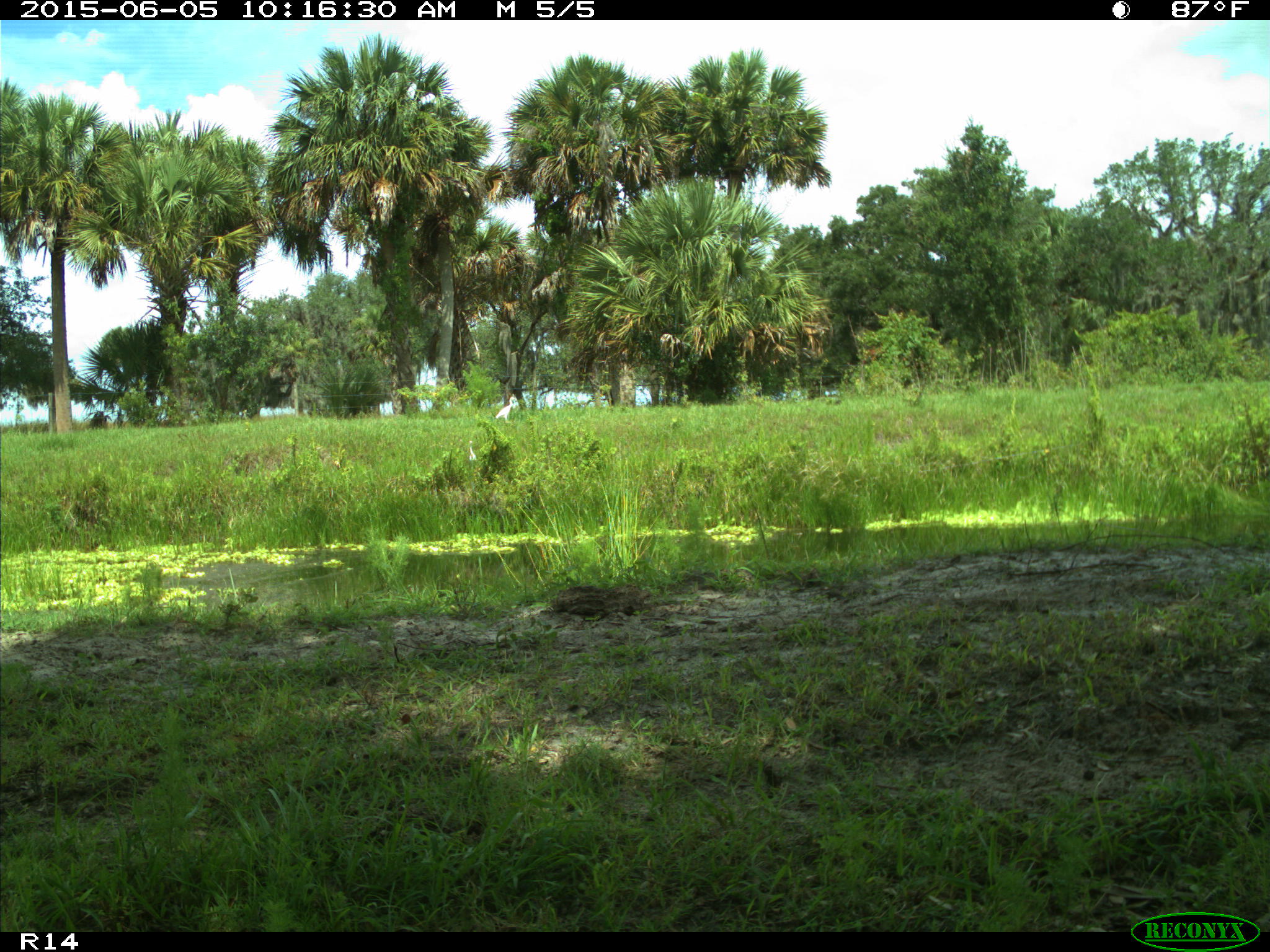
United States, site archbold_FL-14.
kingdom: Animalia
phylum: Chordata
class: Mammalia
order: Artiodactyla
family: Bovidae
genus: Bos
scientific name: Bos taurus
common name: domestic cow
Bos taurus (domestic cow).